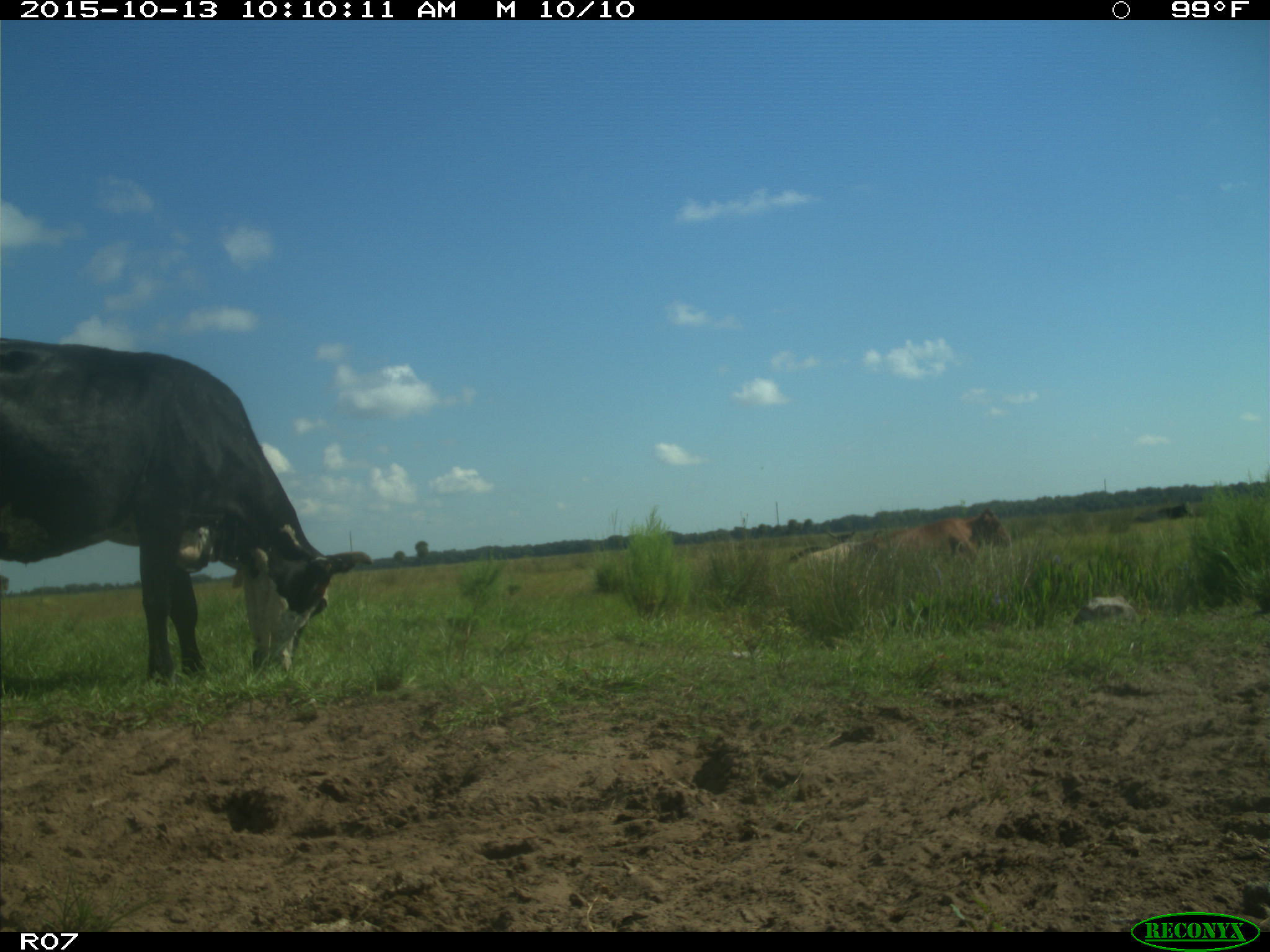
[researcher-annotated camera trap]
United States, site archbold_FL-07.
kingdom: Animalia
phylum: Chordata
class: Mammalia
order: Artiodactyla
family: Bovidae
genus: Bos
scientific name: Bos taurus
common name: domestic cow